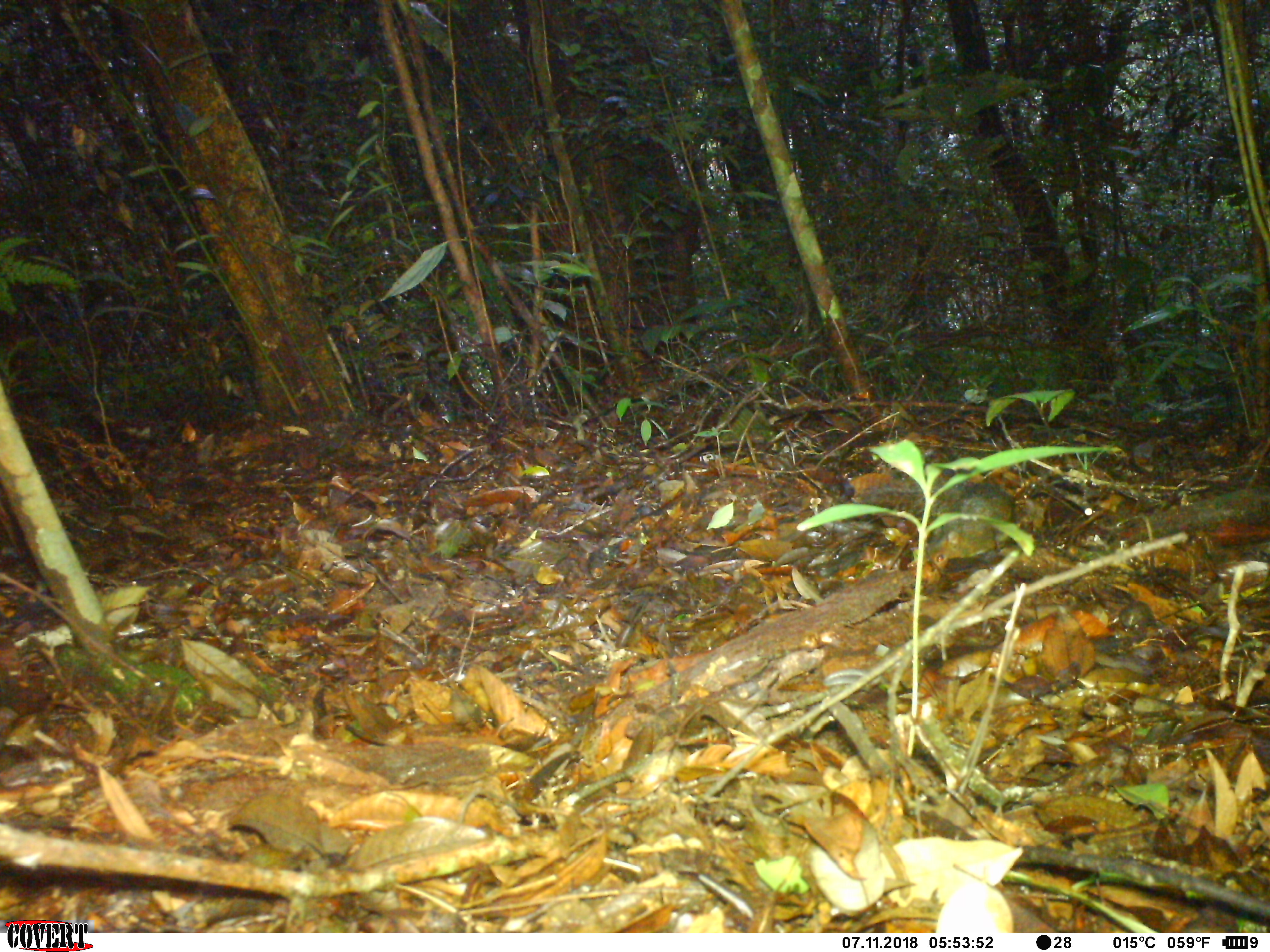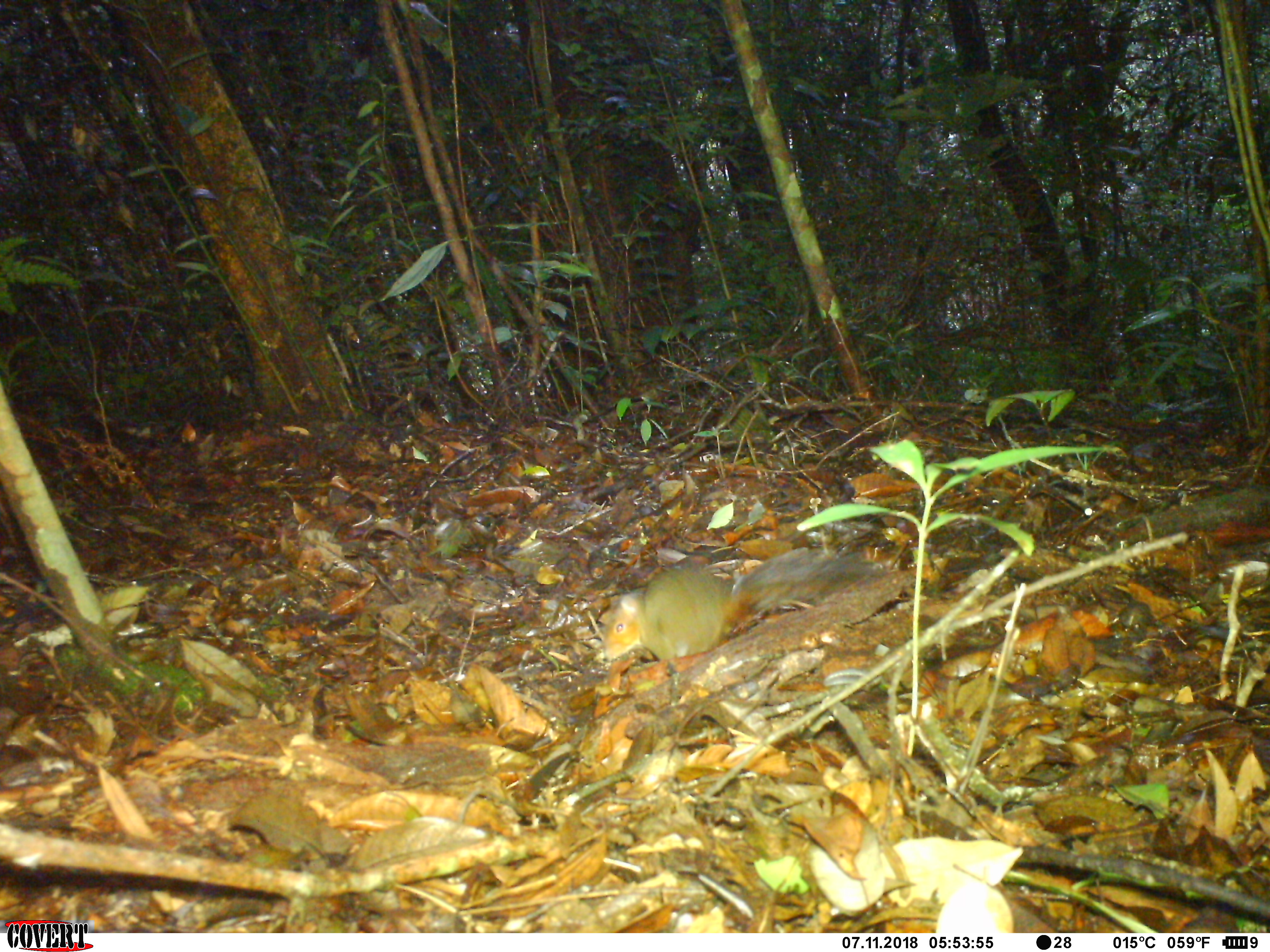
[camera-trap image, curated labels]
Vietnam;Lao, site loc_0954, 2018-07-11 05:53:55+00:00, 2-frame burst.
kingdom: Animalia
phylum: Chordata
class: Mammalia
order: Rodentia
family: Sciuridae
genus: Dremomys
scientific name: Dremomys rufigenis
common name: red-cheeked squirrel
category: red cheeked squirrel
Red cheeked squirrel (red-cheeked squirrel) (Dremomys rufigenis). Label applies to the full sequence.